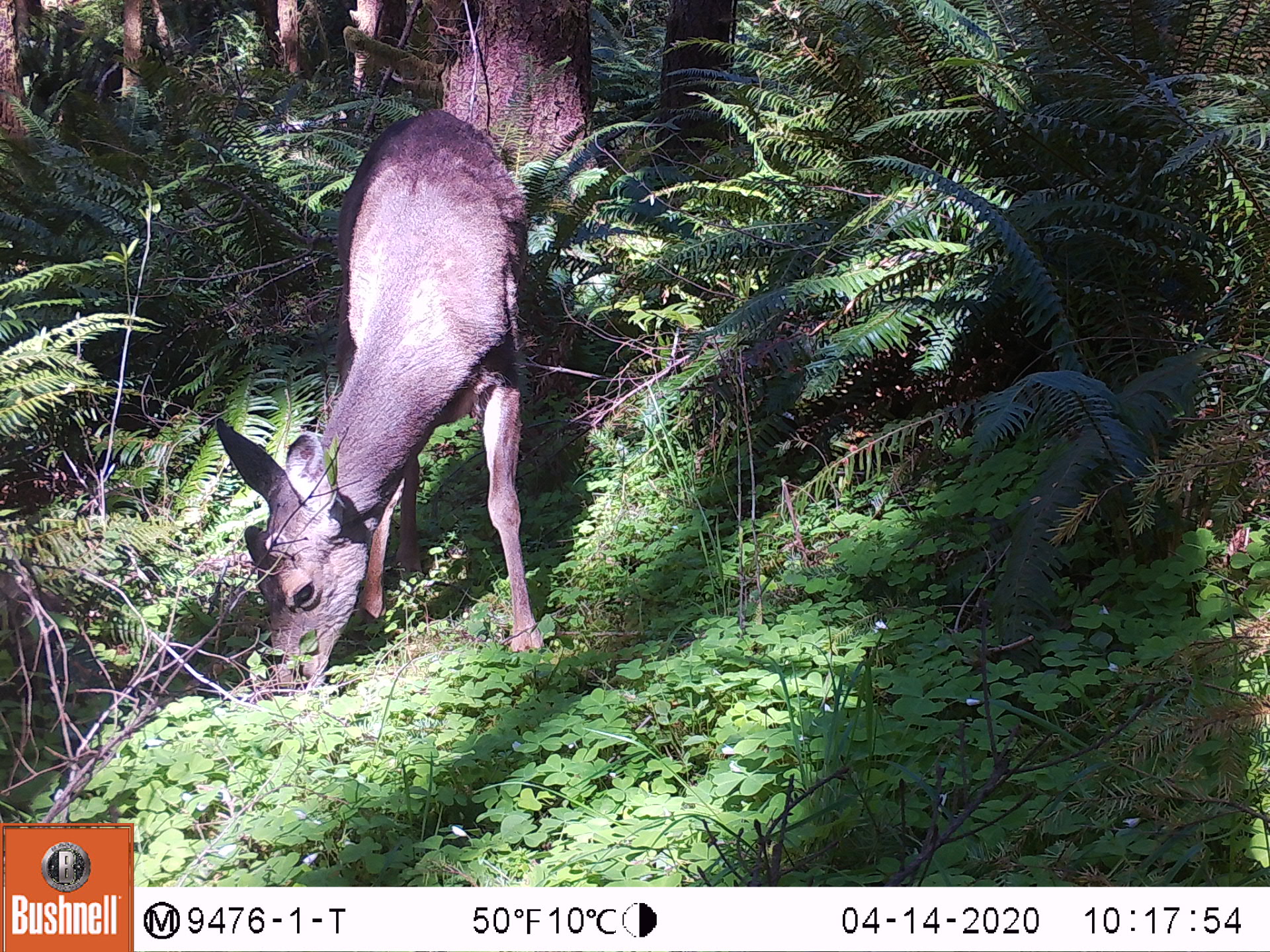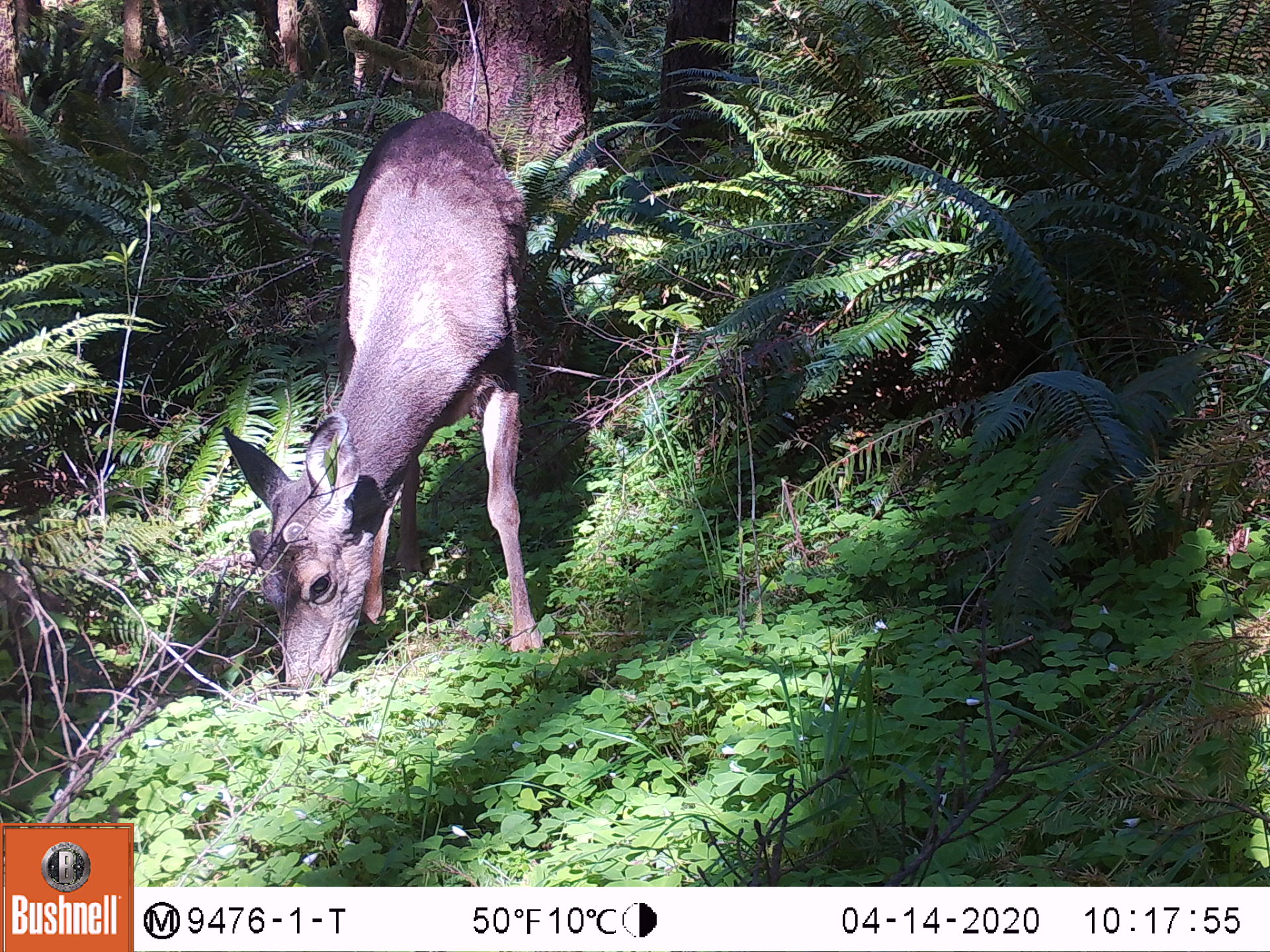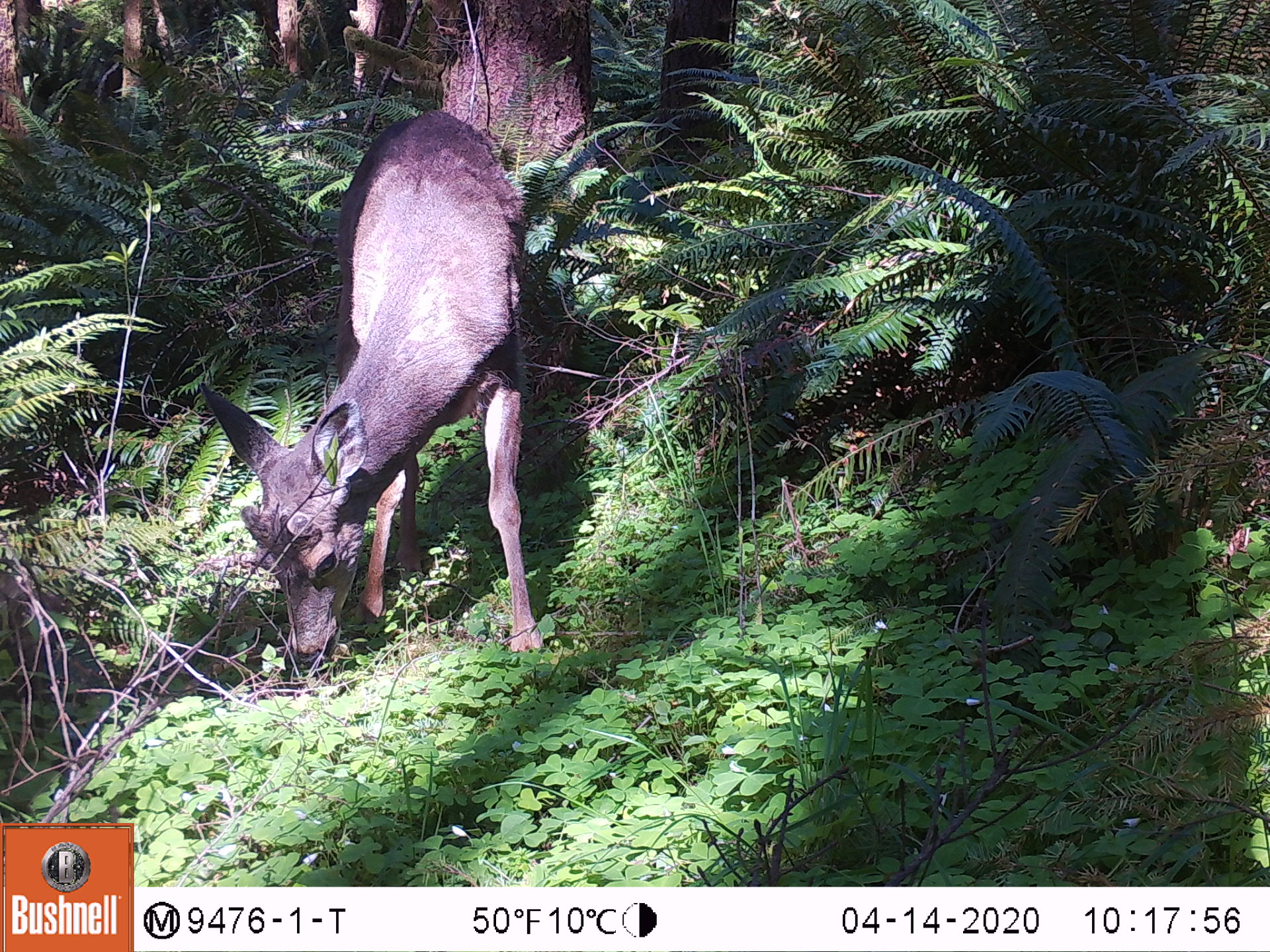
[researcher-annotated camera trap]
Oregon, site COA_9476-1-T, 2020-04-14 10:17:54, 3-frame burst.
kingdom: Animalia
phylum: Chordata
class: Mammalia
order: Artiodactyla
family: Cervidae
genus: Odocoileus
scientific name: Odocoileus hemionus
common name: black-tailed deer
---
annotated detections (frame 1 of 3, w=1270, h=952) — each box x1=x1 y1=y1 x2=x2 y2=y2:
black-tailed deer: x1=201 y1=101 x2=547 y2=696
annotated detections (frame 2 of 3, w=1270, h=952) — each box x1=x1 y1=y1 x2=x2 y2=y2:
black-tailed deer: x1=210 y1=97 x2=547 y2=699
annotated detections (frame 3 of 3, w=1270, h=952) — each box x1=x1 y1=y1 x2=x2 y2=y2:
black-tailed deer: x1=186 y1=98 x2=549 y2=686